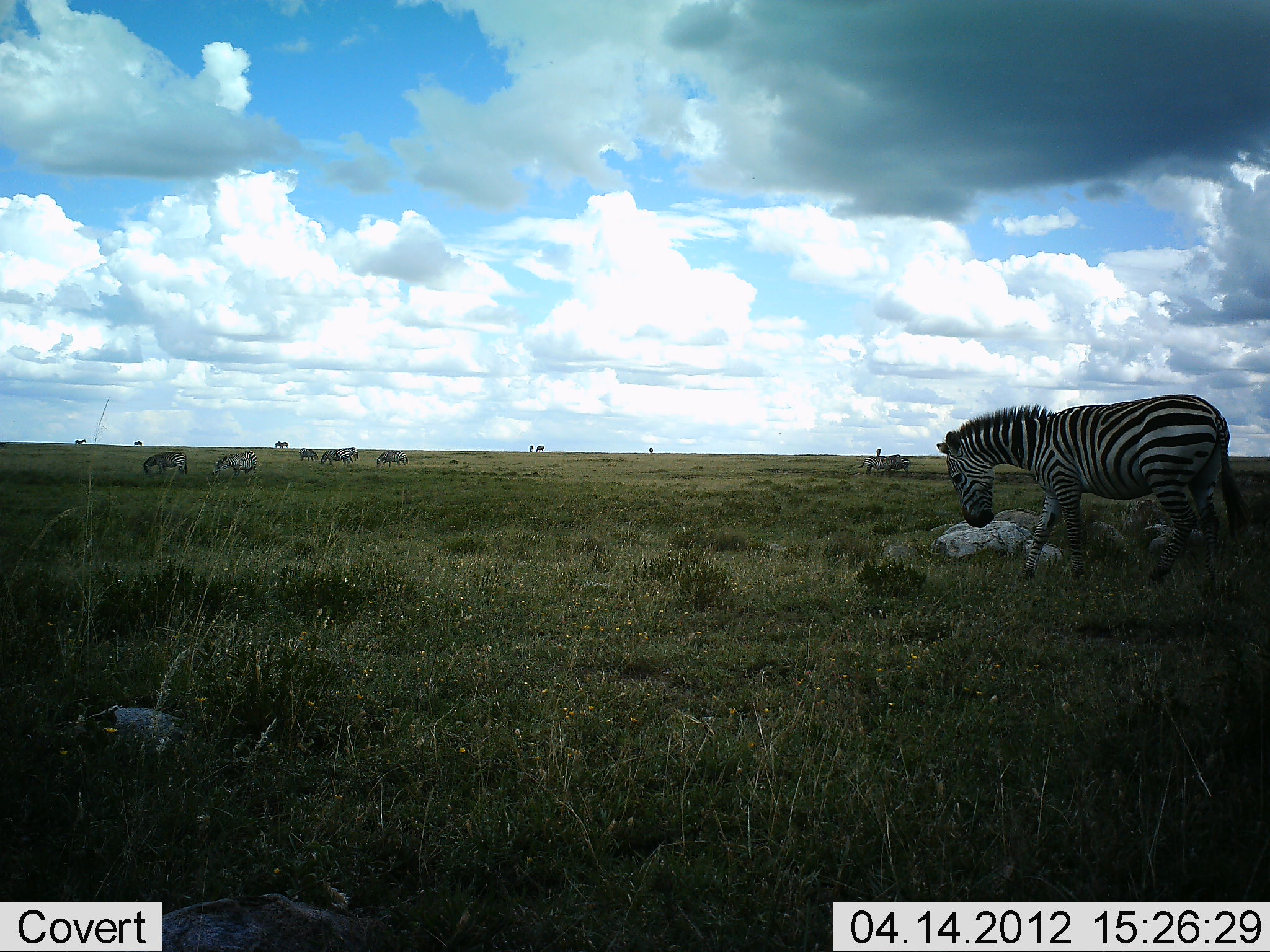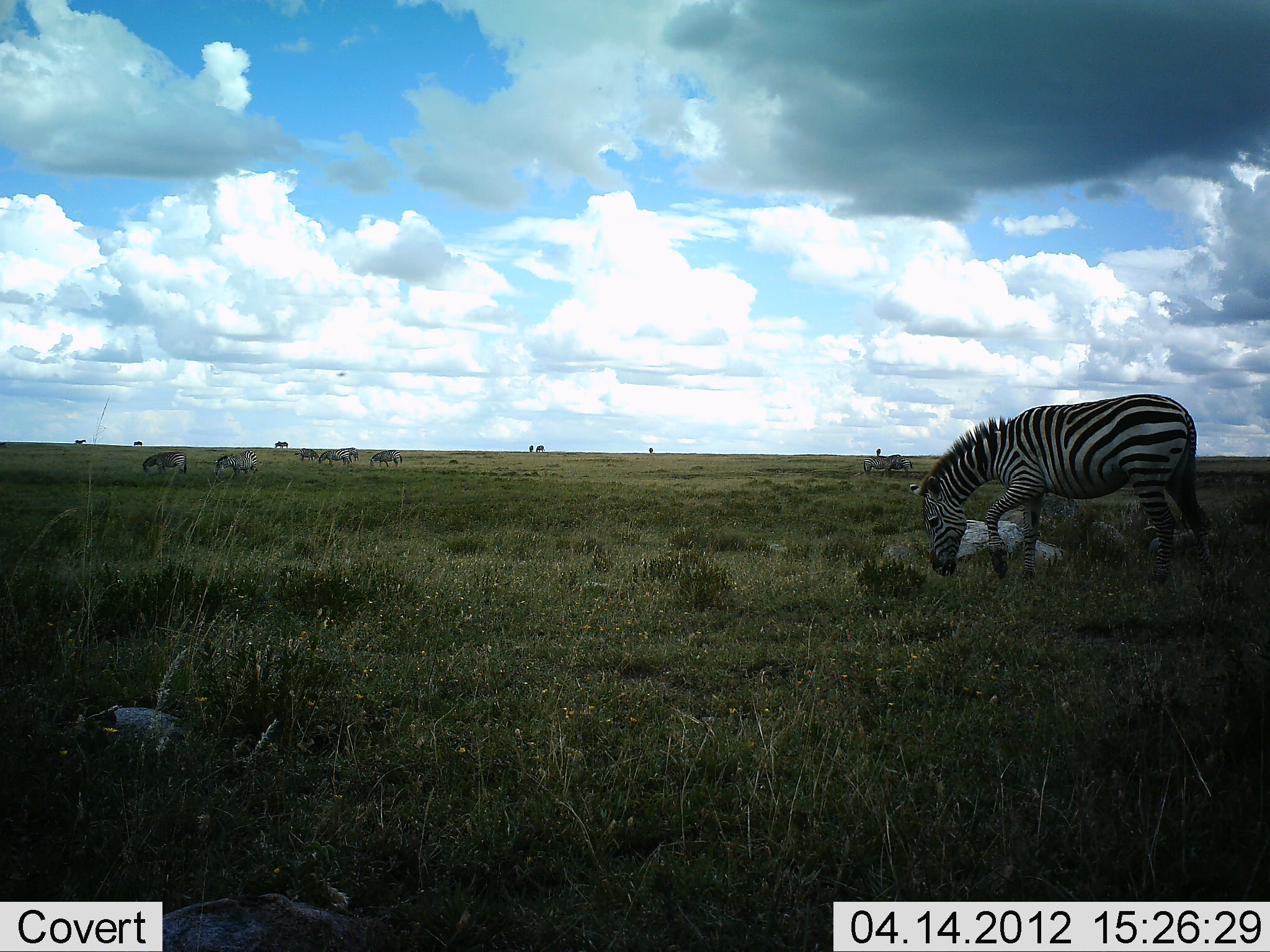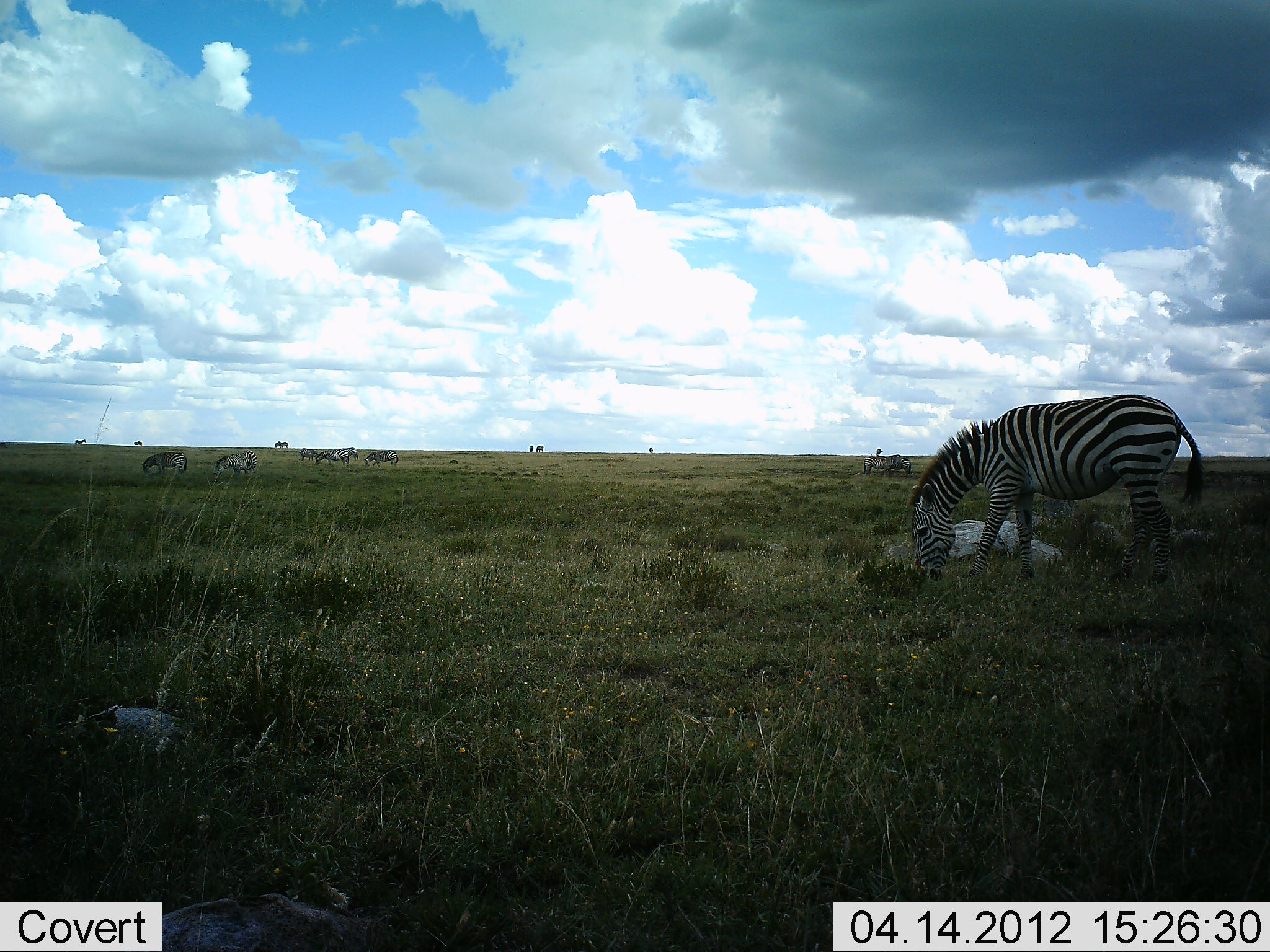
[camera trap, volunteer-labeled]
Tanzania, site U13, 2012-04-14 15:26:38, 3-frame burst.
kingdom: Animalia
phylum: Chordata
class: Mammalia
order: Perissodactyla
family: Equidae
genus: Equus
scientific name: Equus quagga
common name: plains zebra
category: zebra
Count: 6.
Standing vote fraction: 53%.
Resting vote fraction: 5%.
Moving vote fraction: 26%.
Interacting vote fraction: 0%.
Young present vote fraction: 5%.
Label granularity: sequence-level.